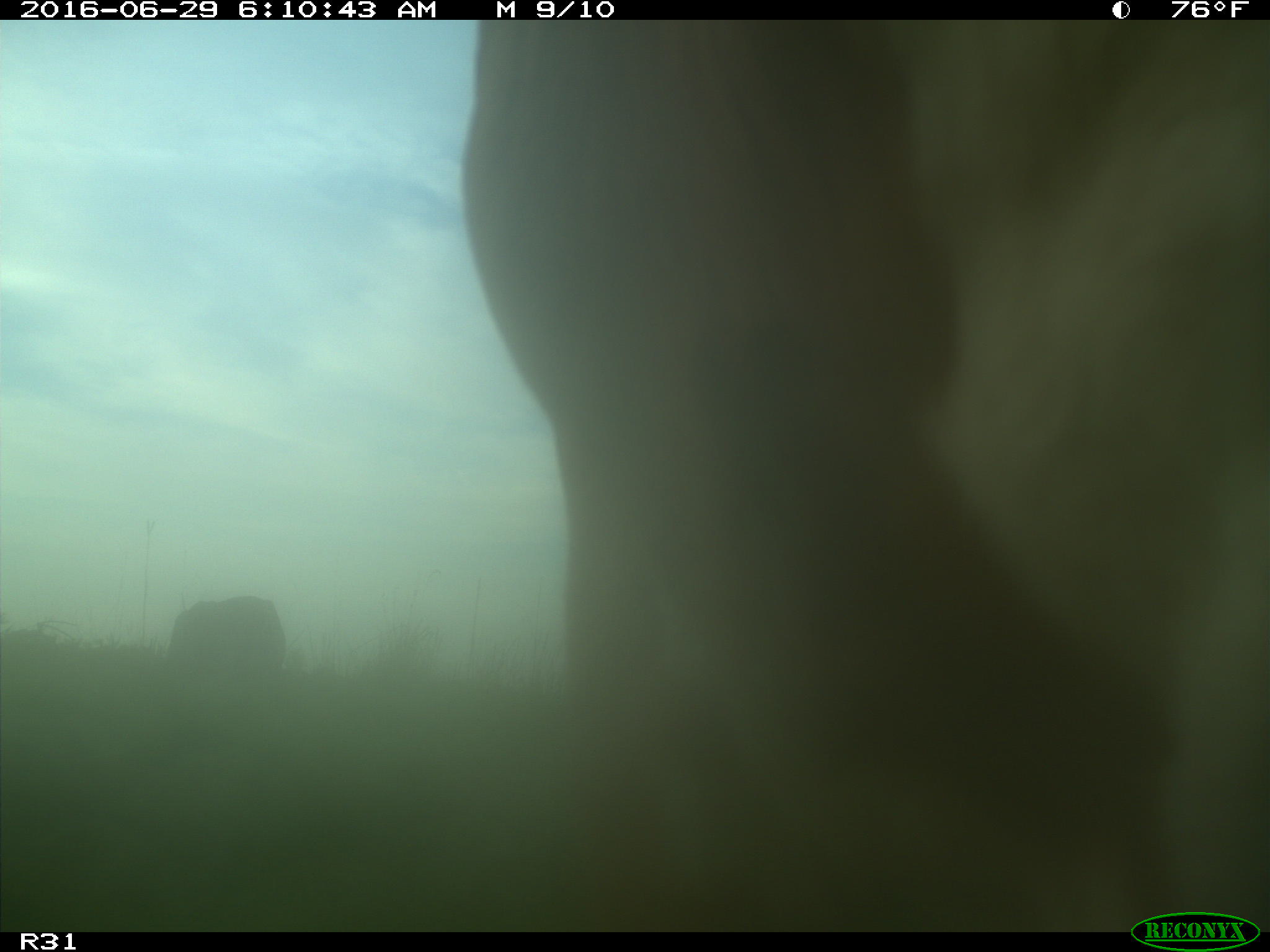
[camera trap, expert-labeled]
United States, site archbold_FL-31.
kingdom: Animalia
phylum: Chordata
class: Mammalia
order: Artiodactyla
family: Bovidae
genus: Bos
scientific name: Bos taurus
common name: domestic cow